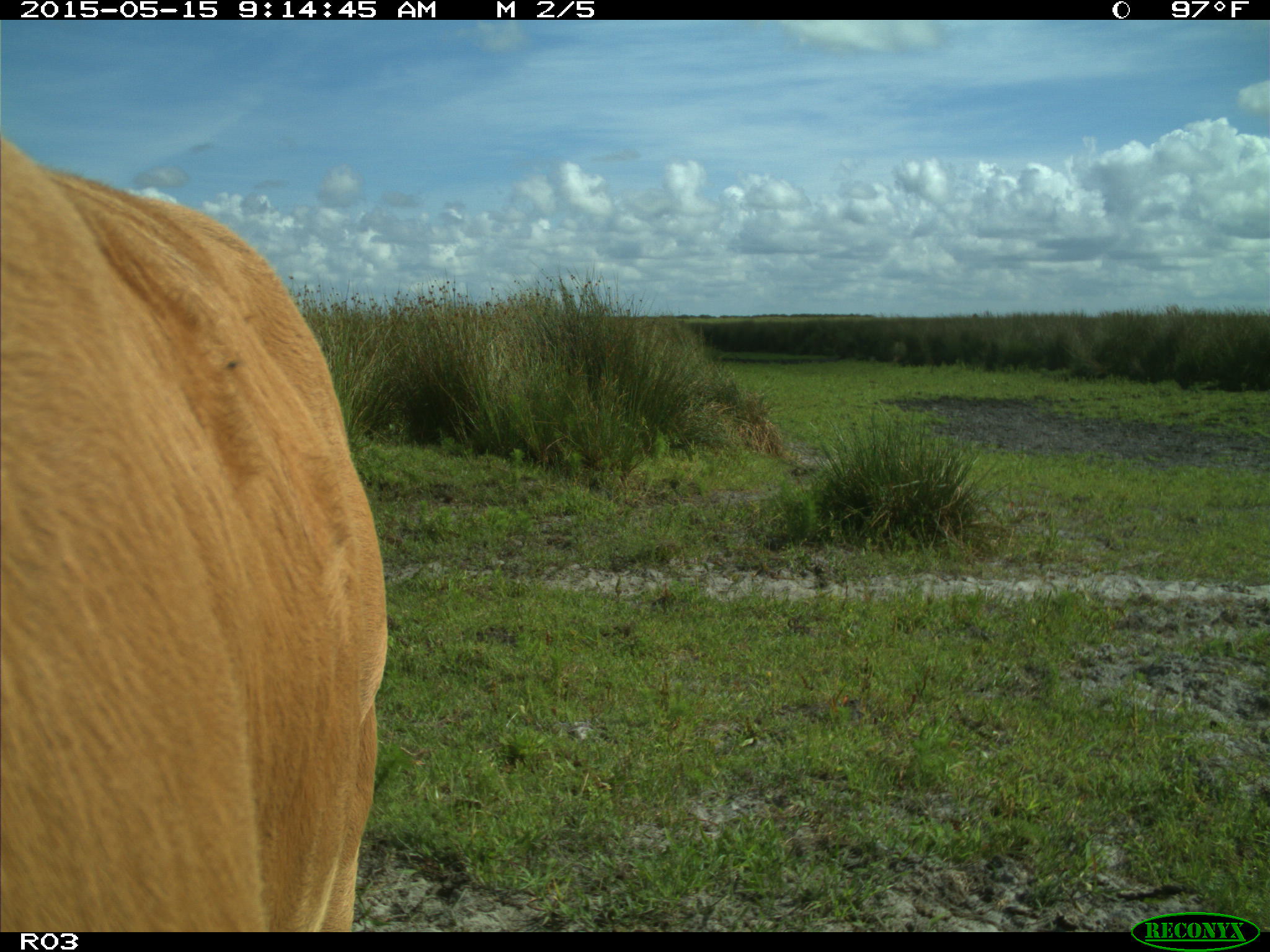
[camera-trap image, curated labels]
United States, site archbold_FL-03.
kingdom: Animalia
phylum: Chordata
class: Mammalia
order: Artiodactyla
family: Bovidae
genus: Bos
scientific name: Bos taurus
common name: domestic cow